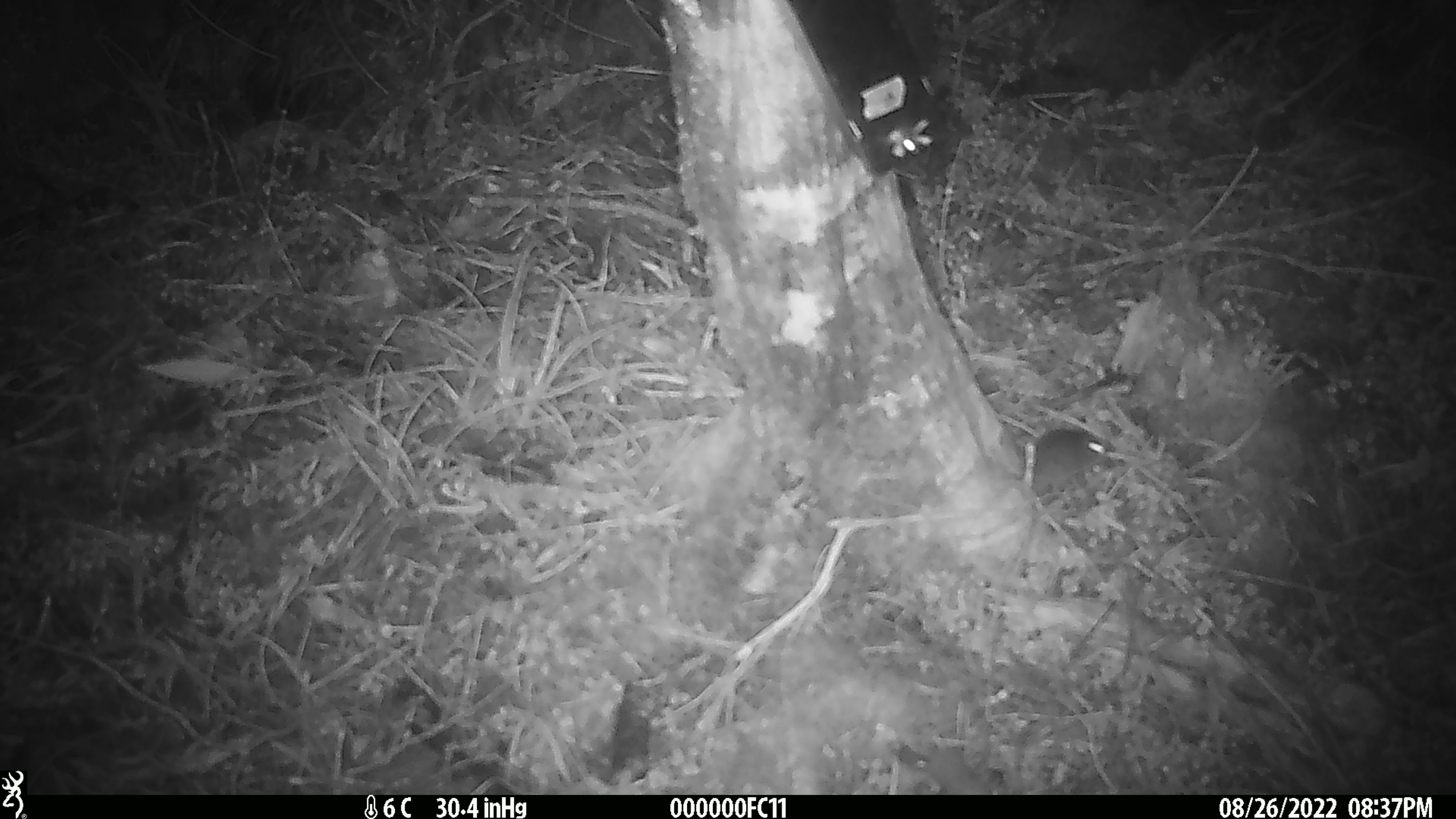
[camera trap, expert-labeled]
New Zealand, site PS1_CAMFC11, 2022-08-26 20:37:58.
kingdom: Animalia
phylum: Chordata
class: Mammalia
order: Rodentia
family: Muridae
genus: Mus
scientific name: Mus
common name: mouse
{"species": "mouse (Mus)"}